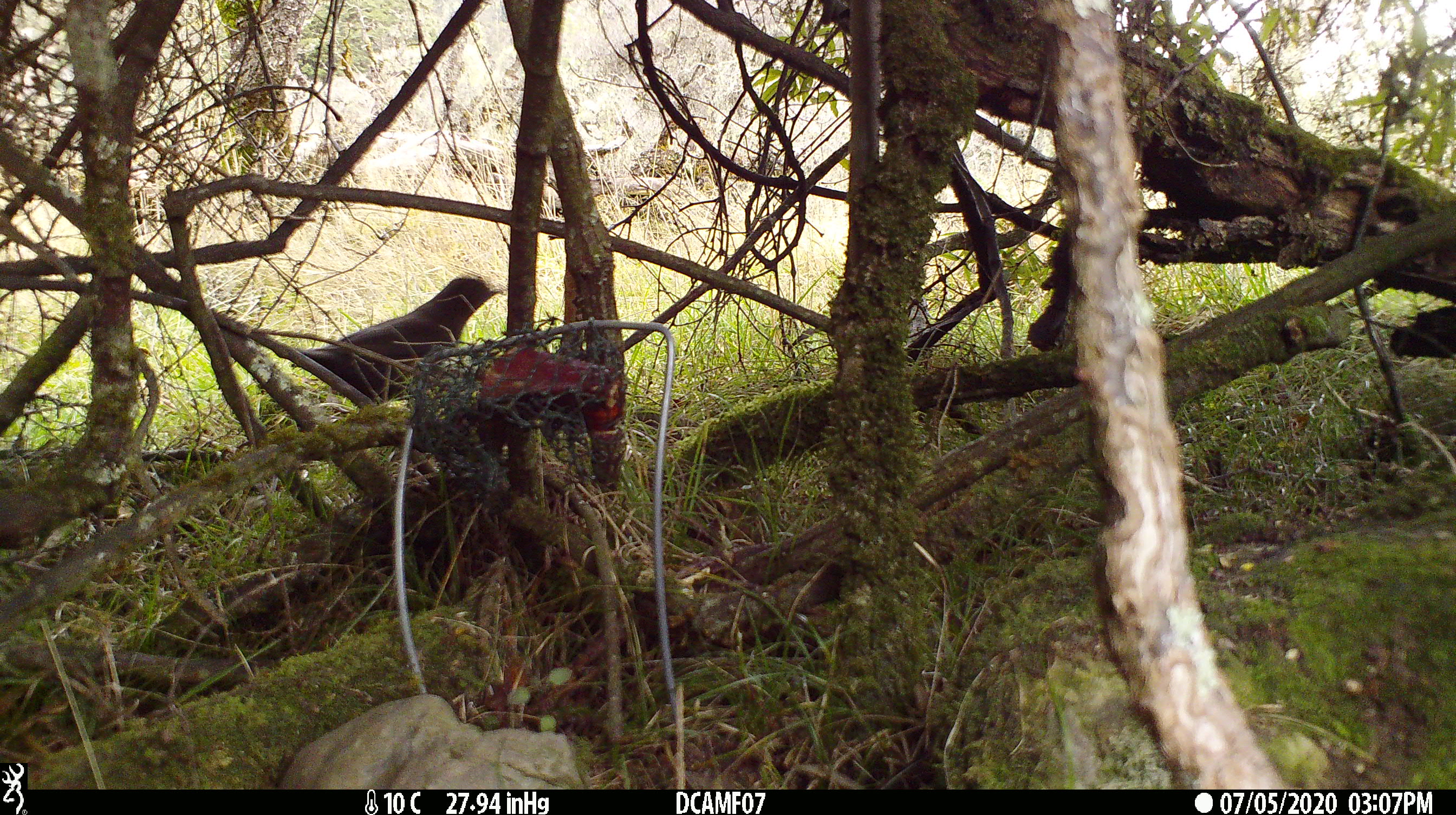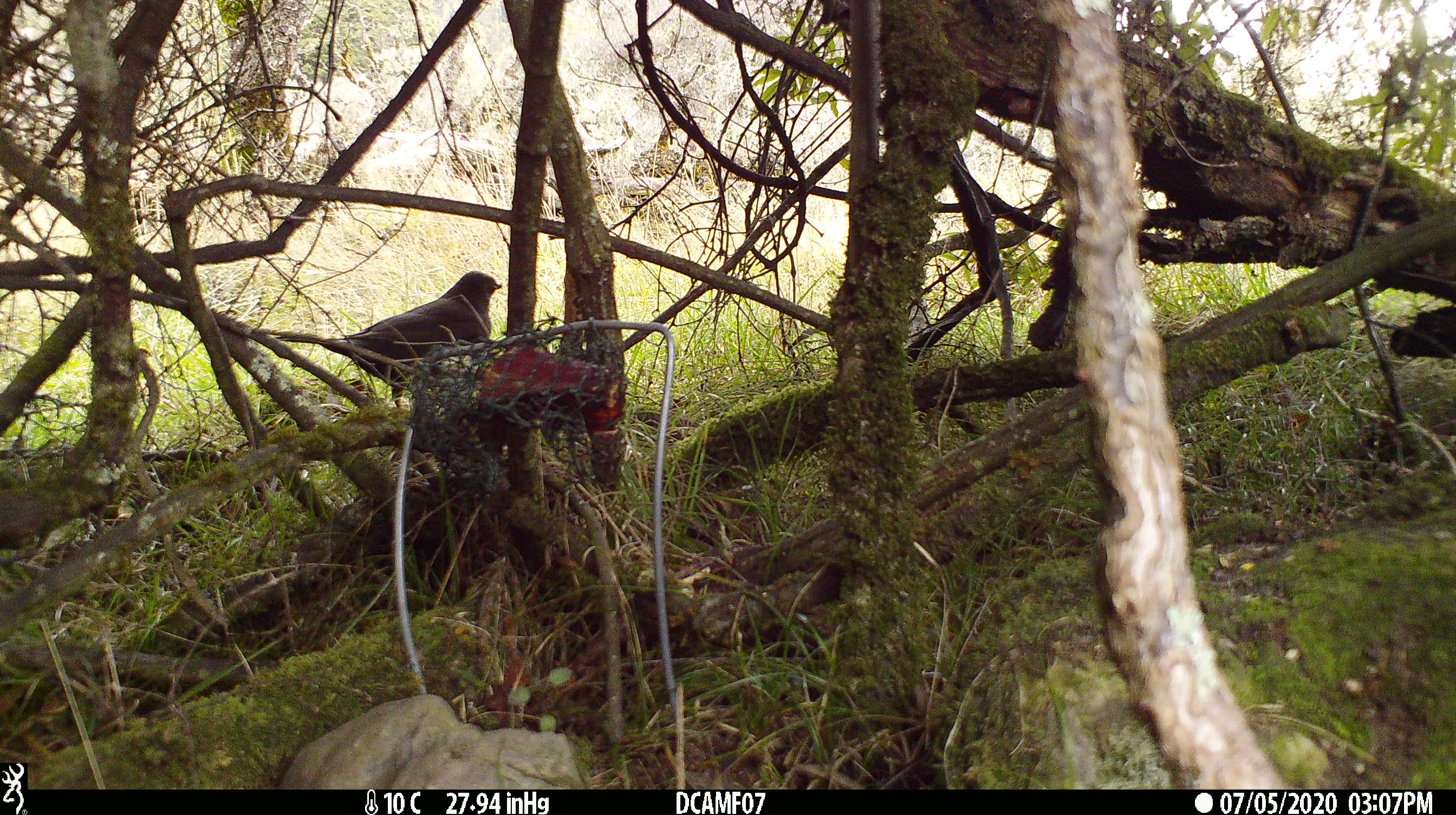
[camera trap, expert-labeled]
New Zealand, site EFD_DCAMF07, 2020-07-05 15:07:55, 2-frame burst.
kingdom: Animalia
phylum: Chordata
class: Aves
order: Passeriformes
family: Turdidae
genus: Turdus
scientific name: Turdus merula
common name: eurasian blackbird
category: blackbird